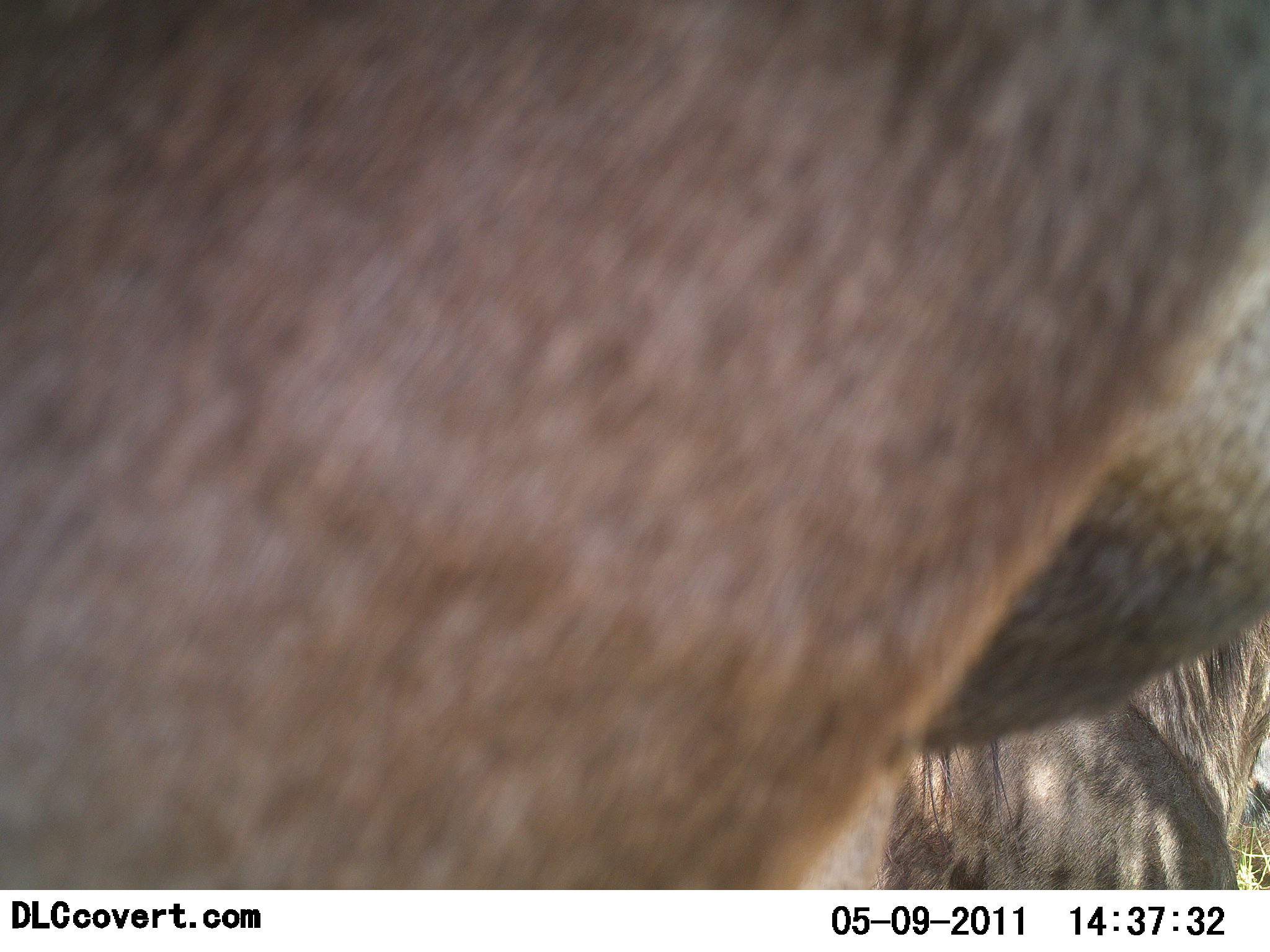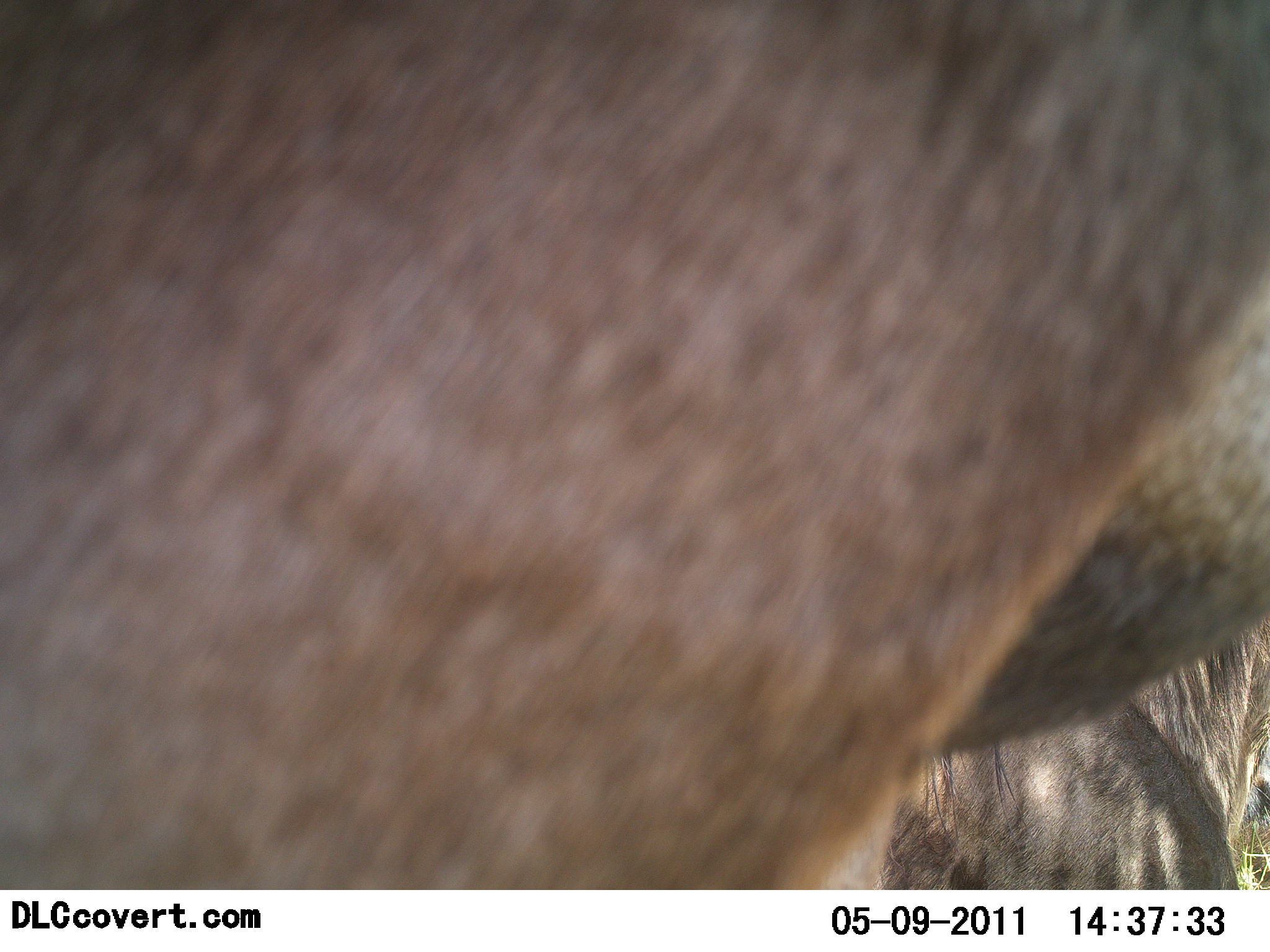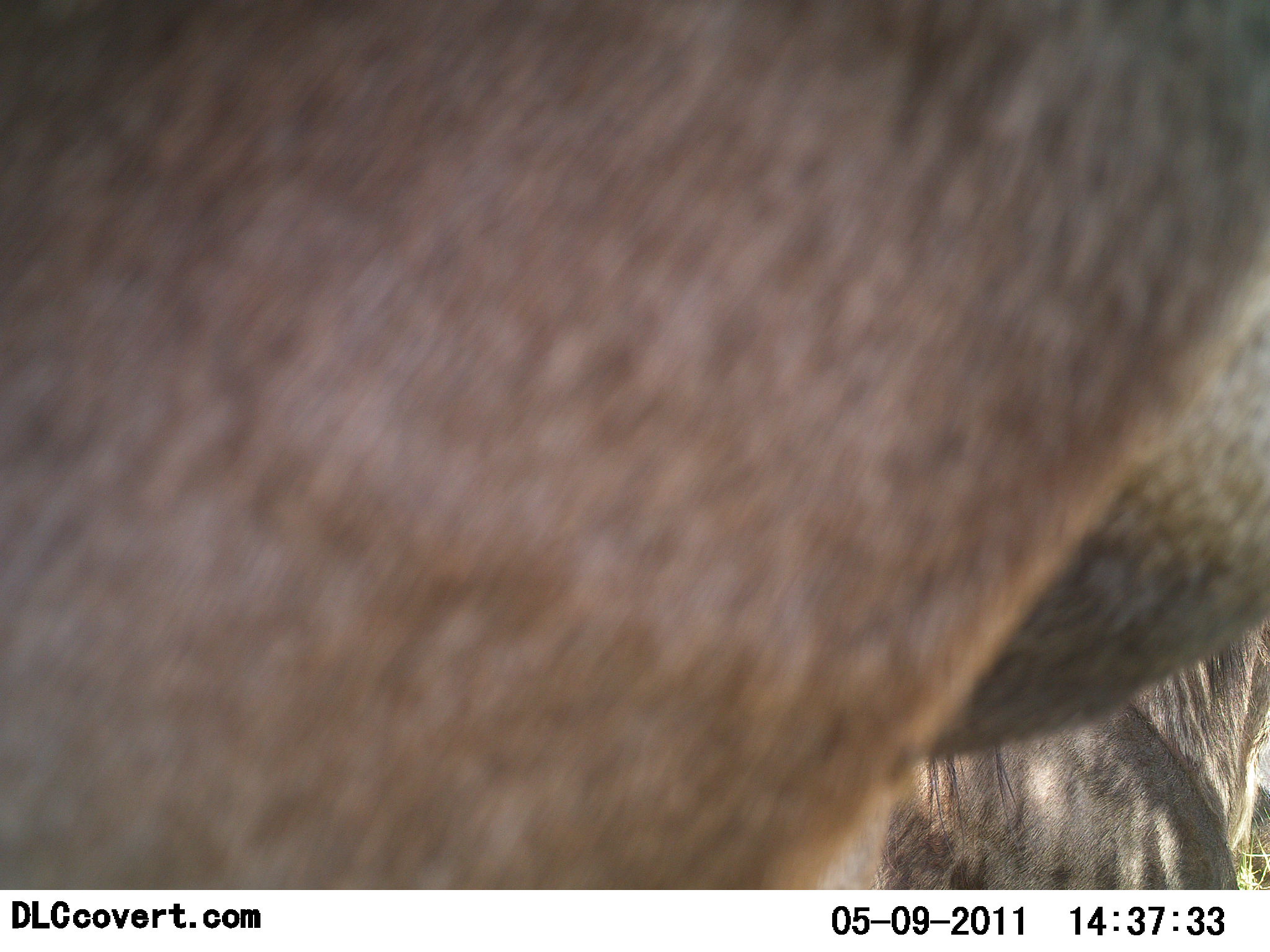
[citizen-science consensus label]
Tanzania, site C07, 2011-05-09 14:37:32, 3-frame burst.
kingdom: Animalia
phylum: Chordata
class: Mammalia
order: Artiodactyla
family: Bovidae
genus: Connochaetes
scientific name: Connochaetes taurinus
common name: blue wildebeest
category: wildebeest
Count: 1.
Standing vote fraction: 100%.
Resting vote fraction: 17%.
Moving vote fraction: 0%.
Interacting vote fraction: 0%.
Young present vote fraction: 0%.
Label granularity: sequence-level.